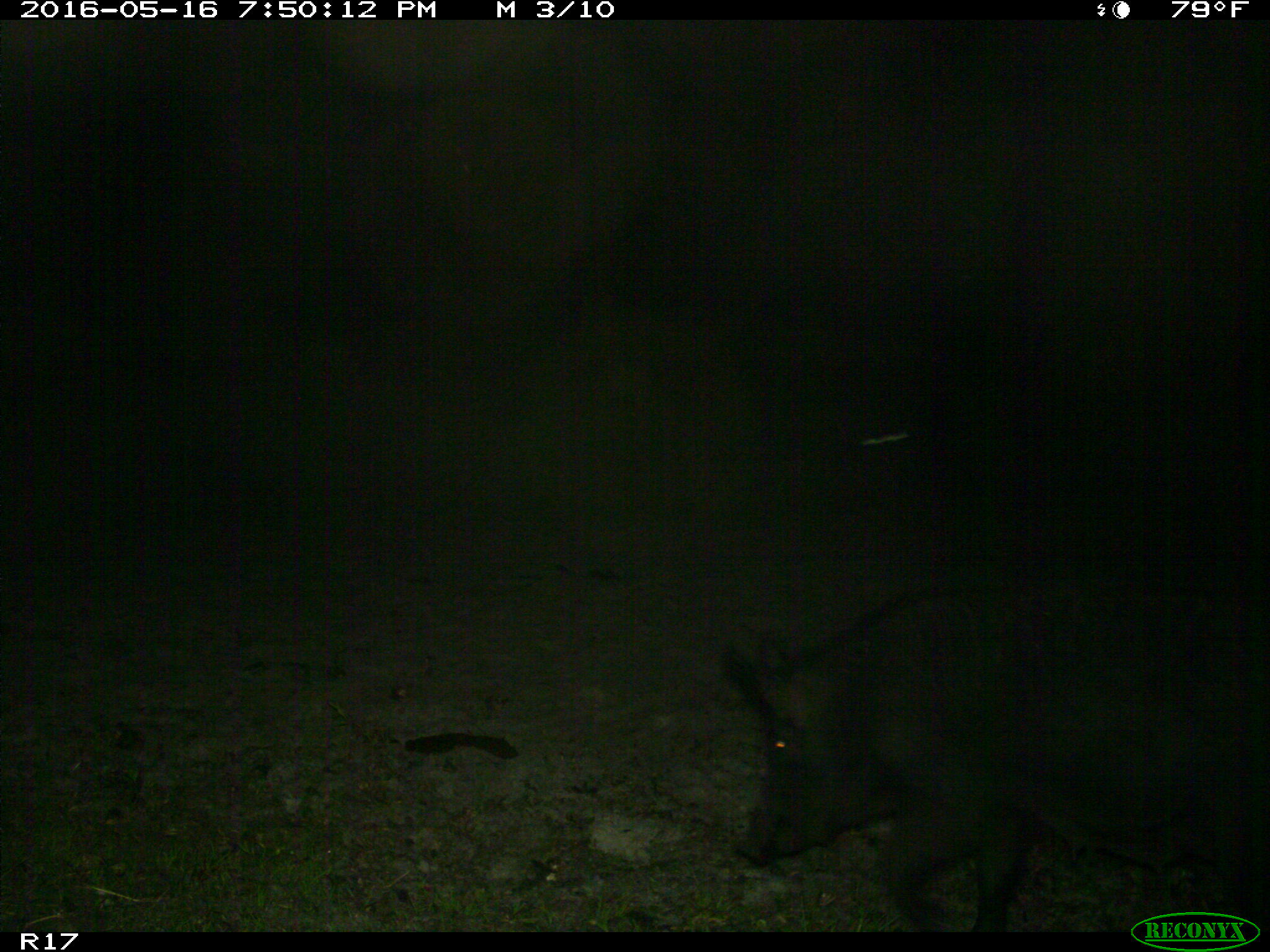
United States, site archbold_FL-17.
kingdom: Animalia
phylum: Chordata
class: Mammalia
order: Artiodactyla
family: Suidae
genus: Sus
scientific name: Sus scrofa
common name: wild boar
Sus scrofa (wild boar).